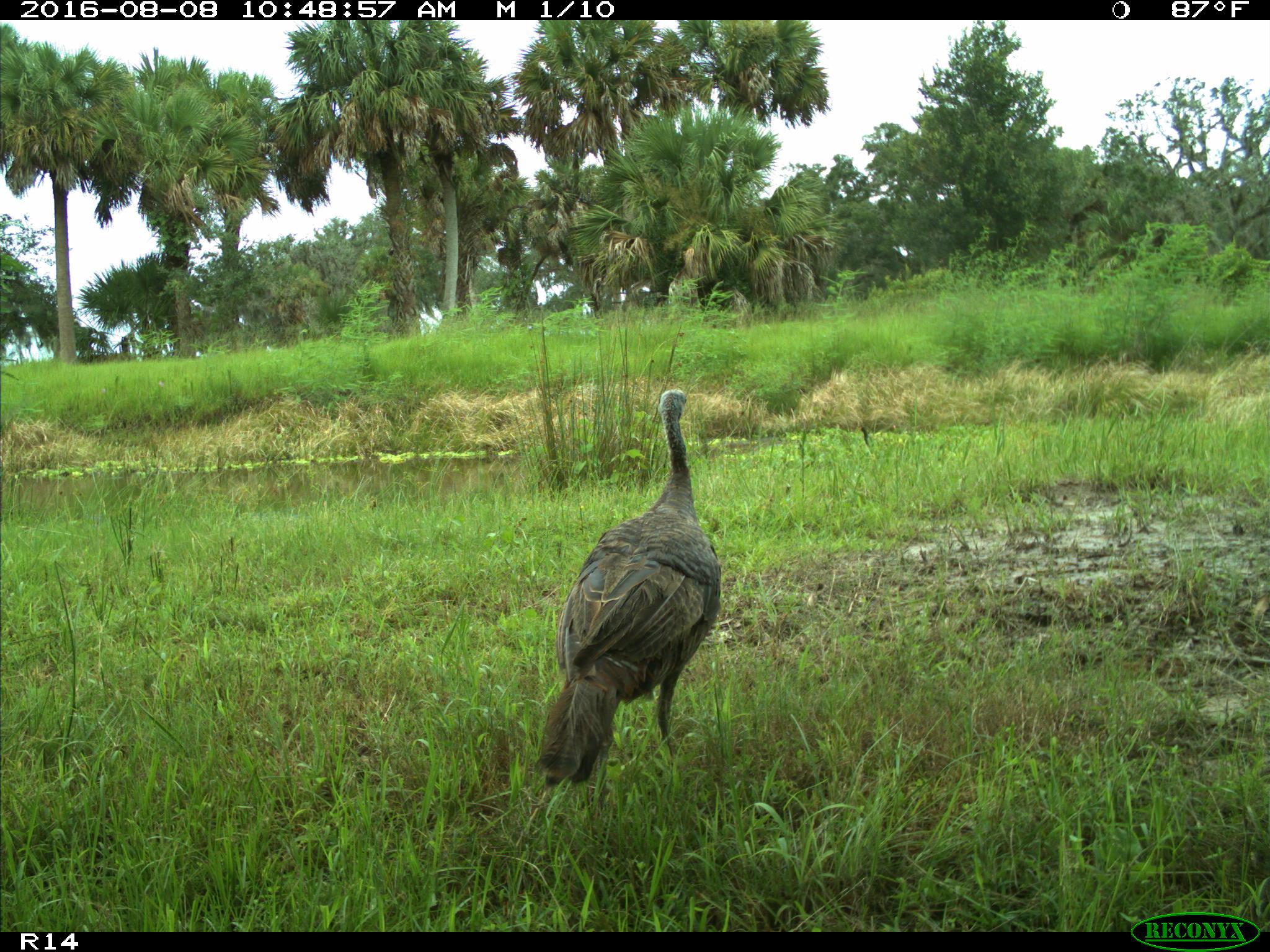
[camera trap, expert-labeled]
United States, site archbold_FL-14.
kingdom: Animalia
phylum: Chordata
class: Aves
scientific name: Aves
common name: birds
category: unidentified bird